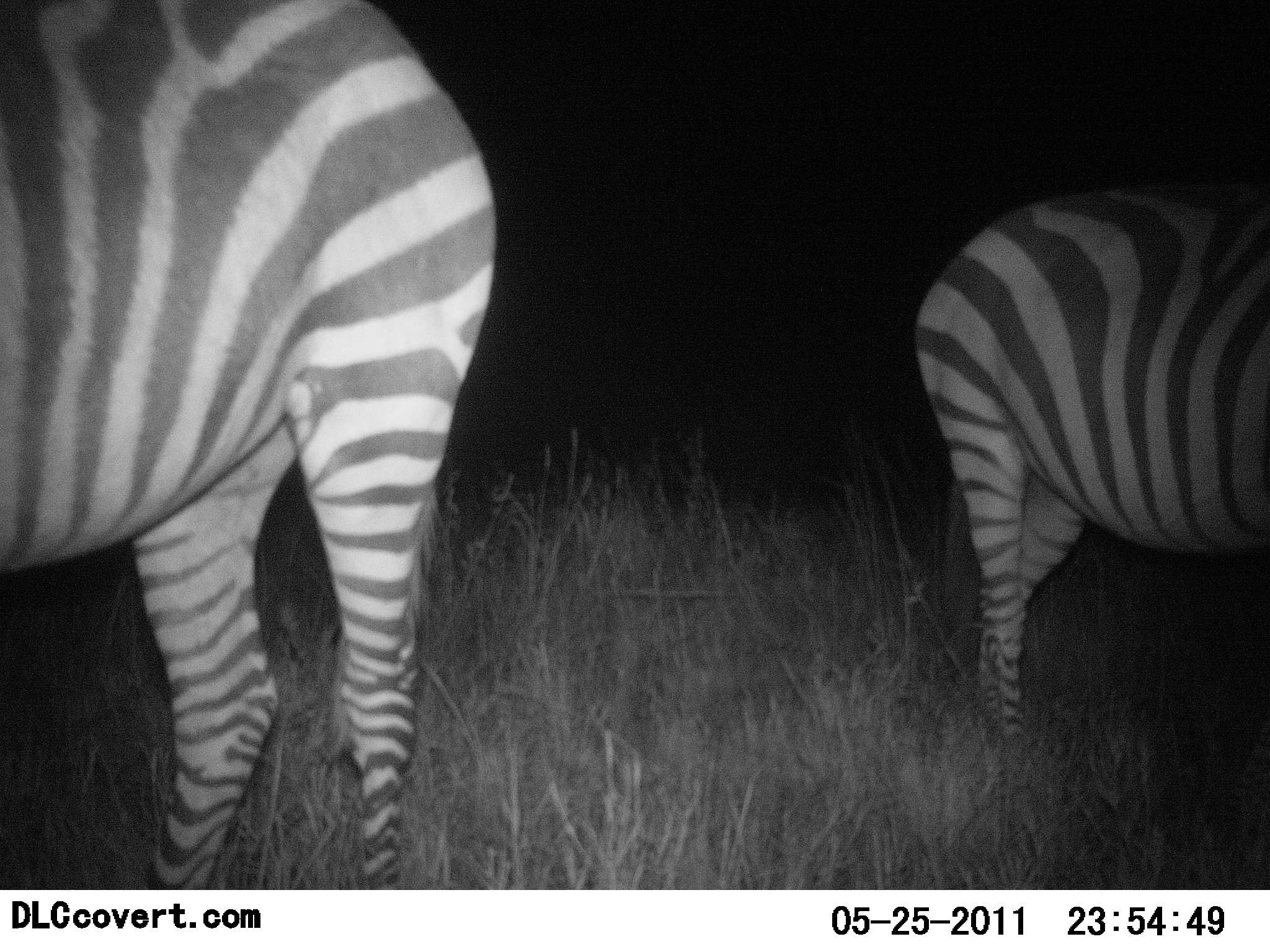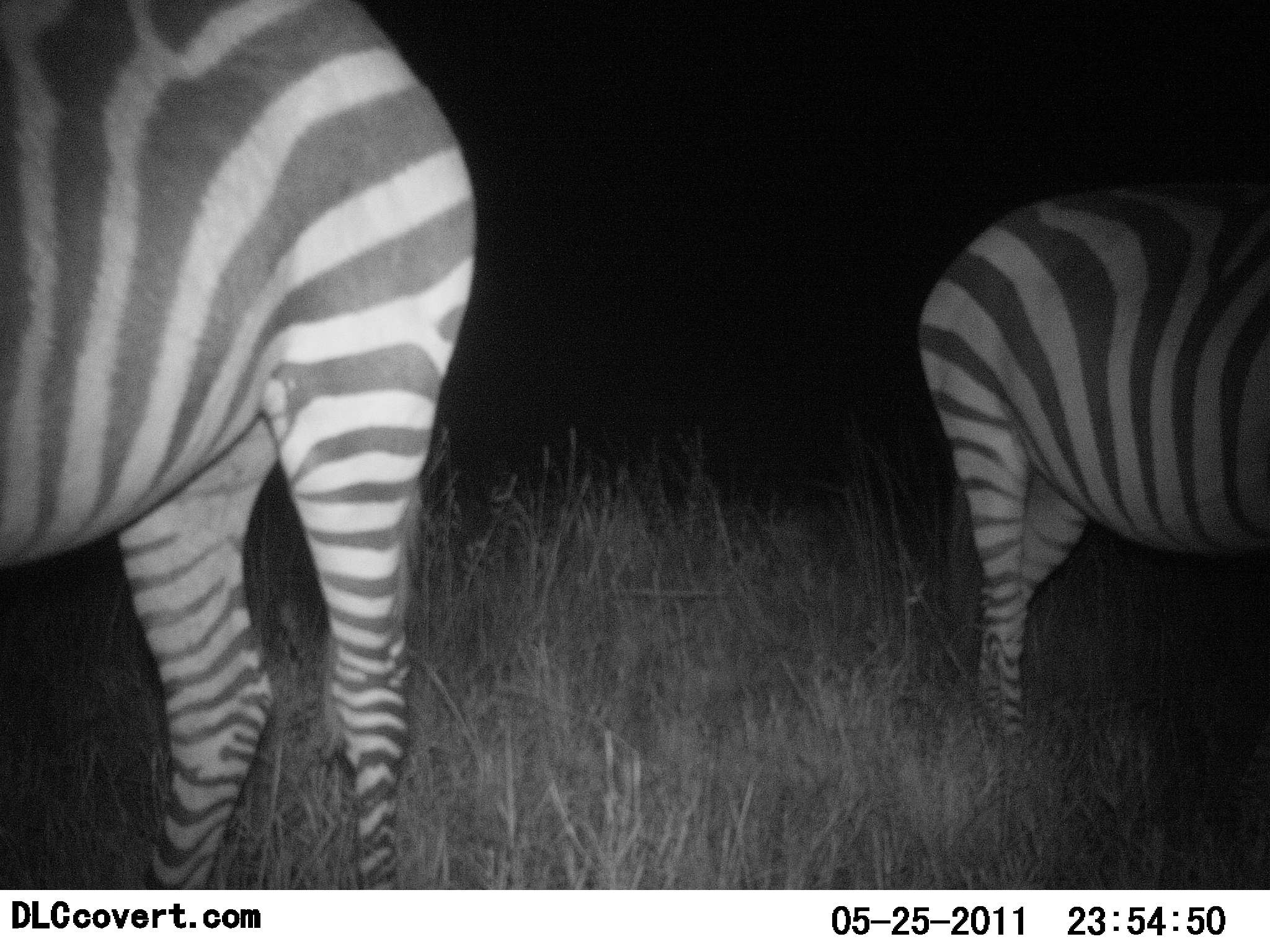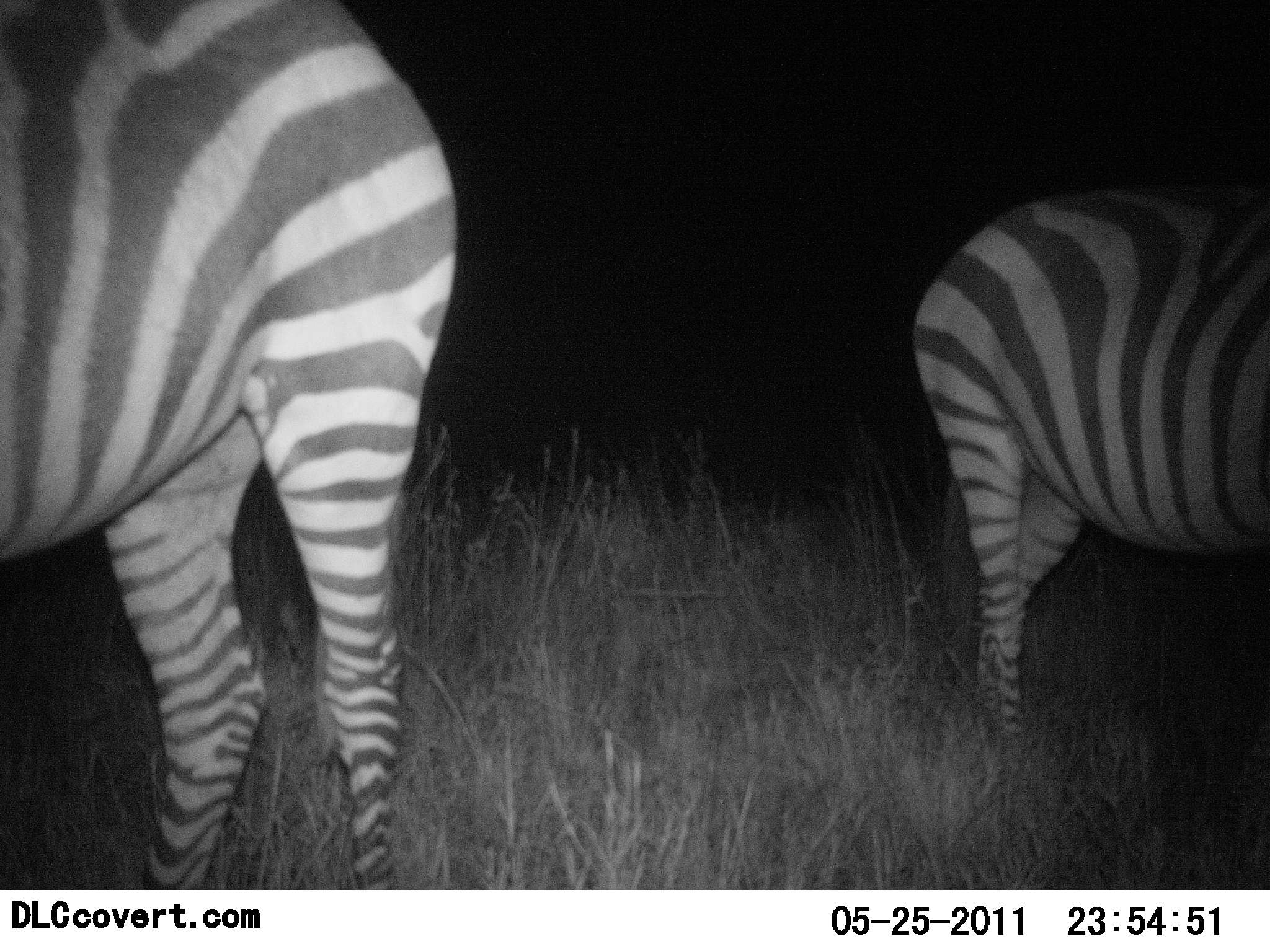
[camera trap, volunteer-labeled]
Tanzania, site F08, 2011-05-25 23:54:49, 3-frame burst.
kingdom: Animalia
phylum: Chordata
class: Mammalia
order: Perissodactyla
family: Equidae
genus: Equus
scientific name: Equus quagga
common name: plains zebra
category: zebra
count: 2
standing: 80%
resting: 0%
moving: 0%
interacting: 0%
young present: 0%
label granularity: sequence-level